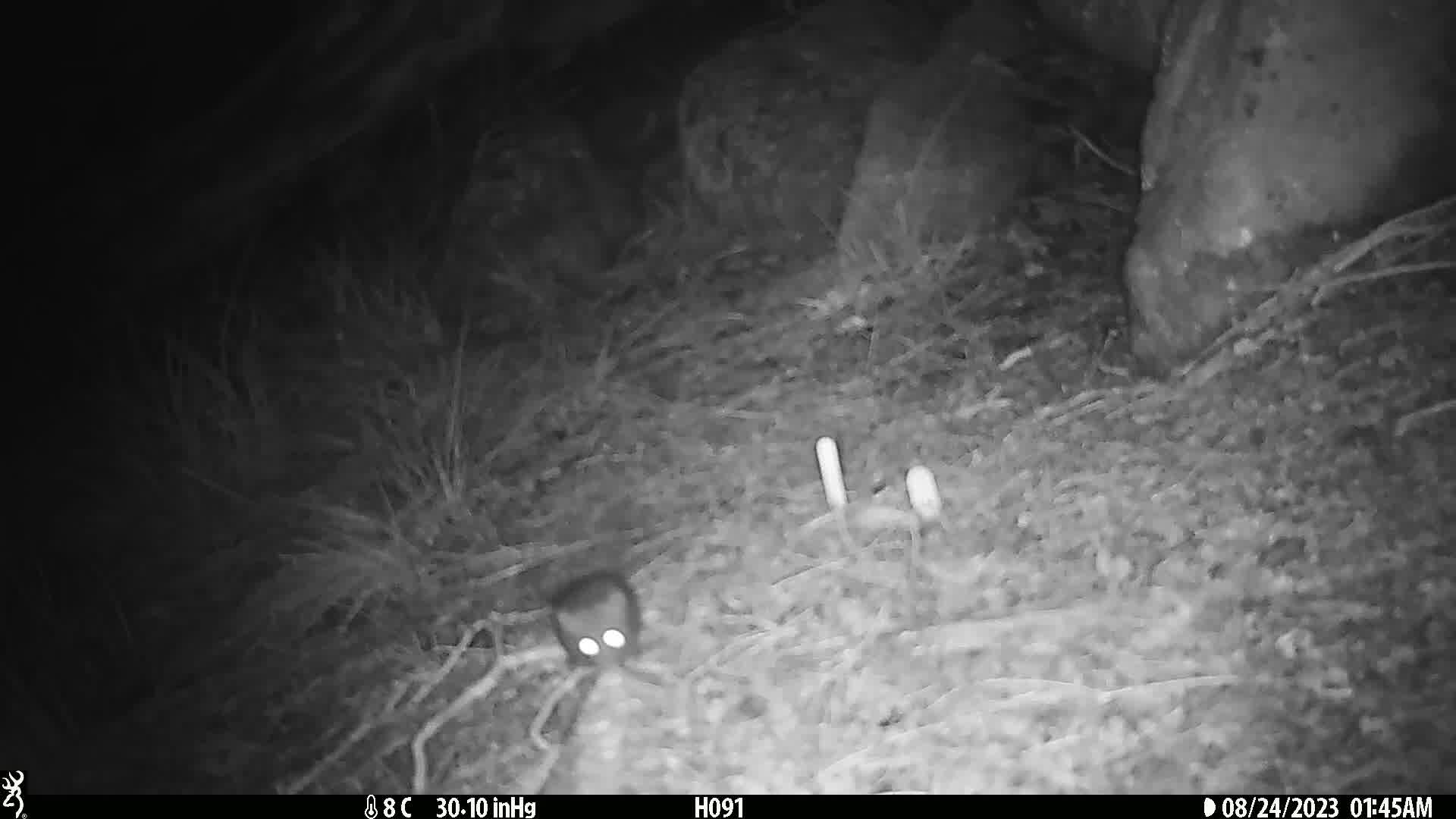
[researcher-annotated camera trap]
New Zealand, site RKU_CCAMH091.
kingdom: Animalia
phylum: Chordata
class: Mammalia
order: Rodentia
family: Muridae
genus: Rattus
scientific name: Rattus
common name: rat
Rat (Rattus).